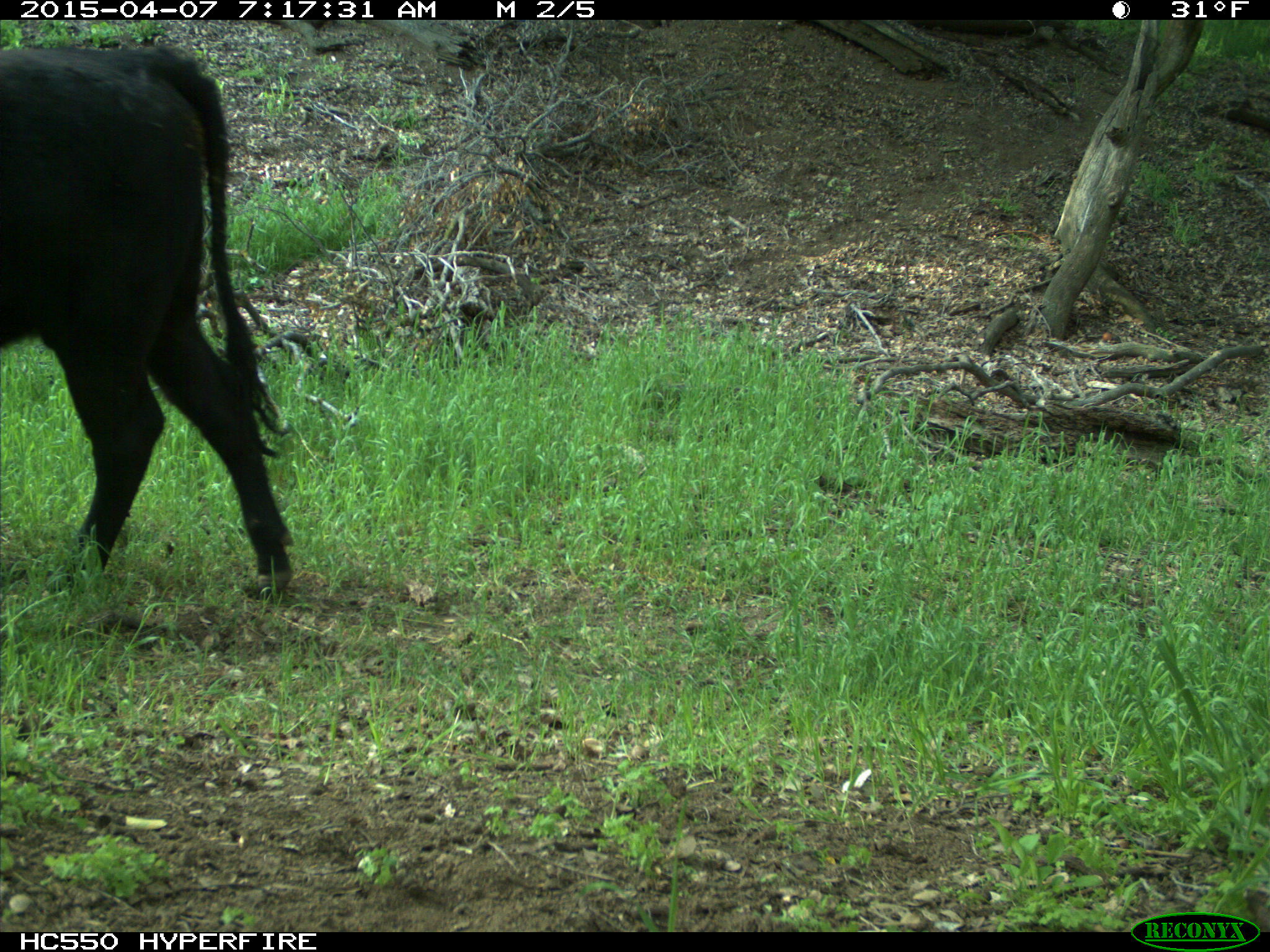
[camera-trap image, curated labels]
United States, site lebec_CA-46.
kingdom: Animalia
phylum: Chordata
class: Mammalia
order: Artiodactyla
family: Bovidae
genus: Bos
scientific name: Bos taurus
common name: domestic cow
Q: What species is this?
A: Bos taurus (domestic cow).